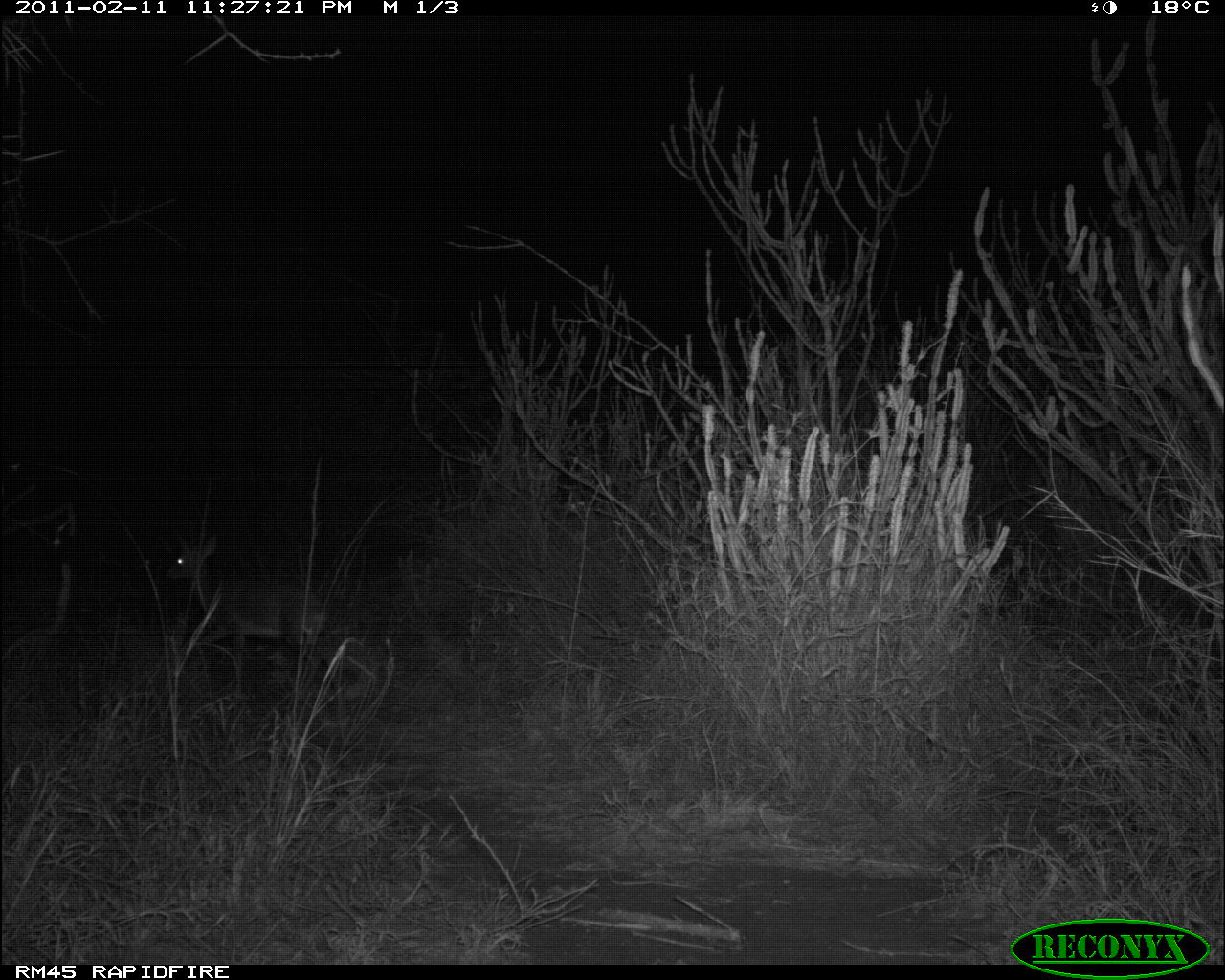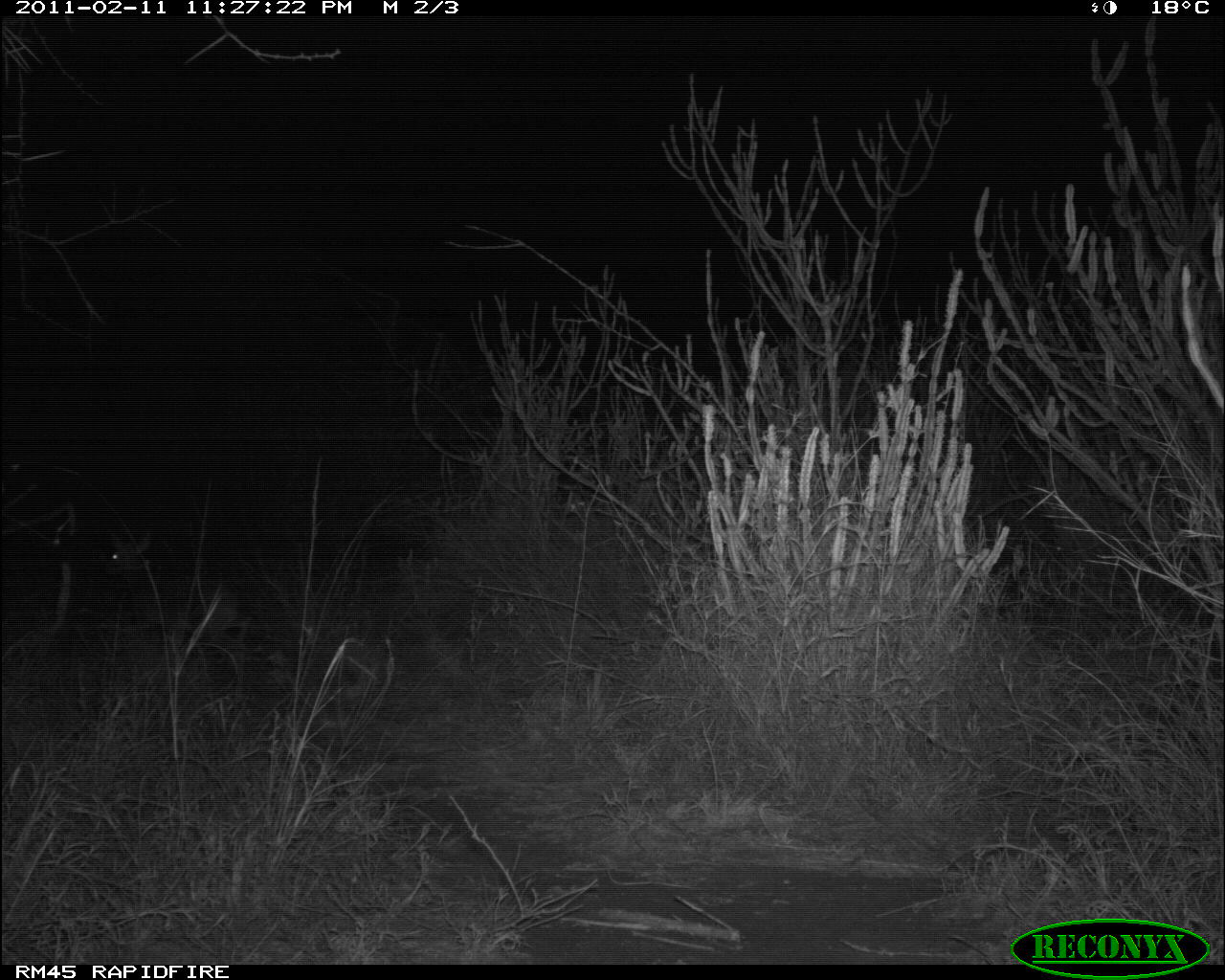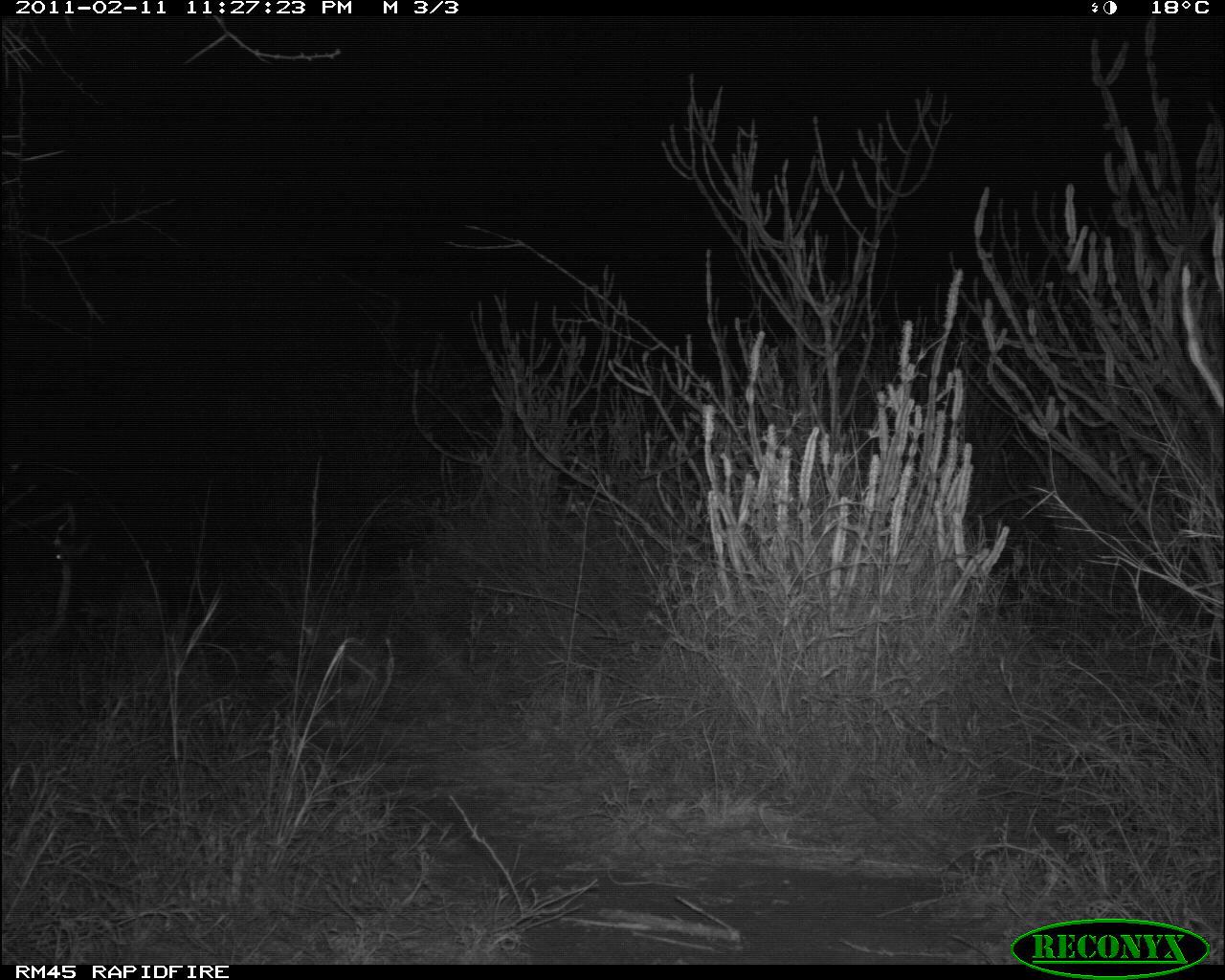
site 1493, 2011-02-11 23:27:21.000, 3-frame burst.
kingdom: Animalia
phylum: Chordata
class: Mammalia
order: Artiodactyla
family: Bovidae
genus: Madoqua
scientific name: Madoqua guentheri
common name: günther's dik-dik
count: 1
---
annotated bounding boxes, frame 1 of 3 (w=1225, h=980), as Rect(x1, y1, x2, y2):
madoqua guentheri: Rect(163, 533, 329, 701)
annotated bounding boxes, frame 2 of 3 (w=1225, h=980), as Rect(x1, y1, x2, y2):
madoqua guentheri: Rect(100, 534, 243, 662)